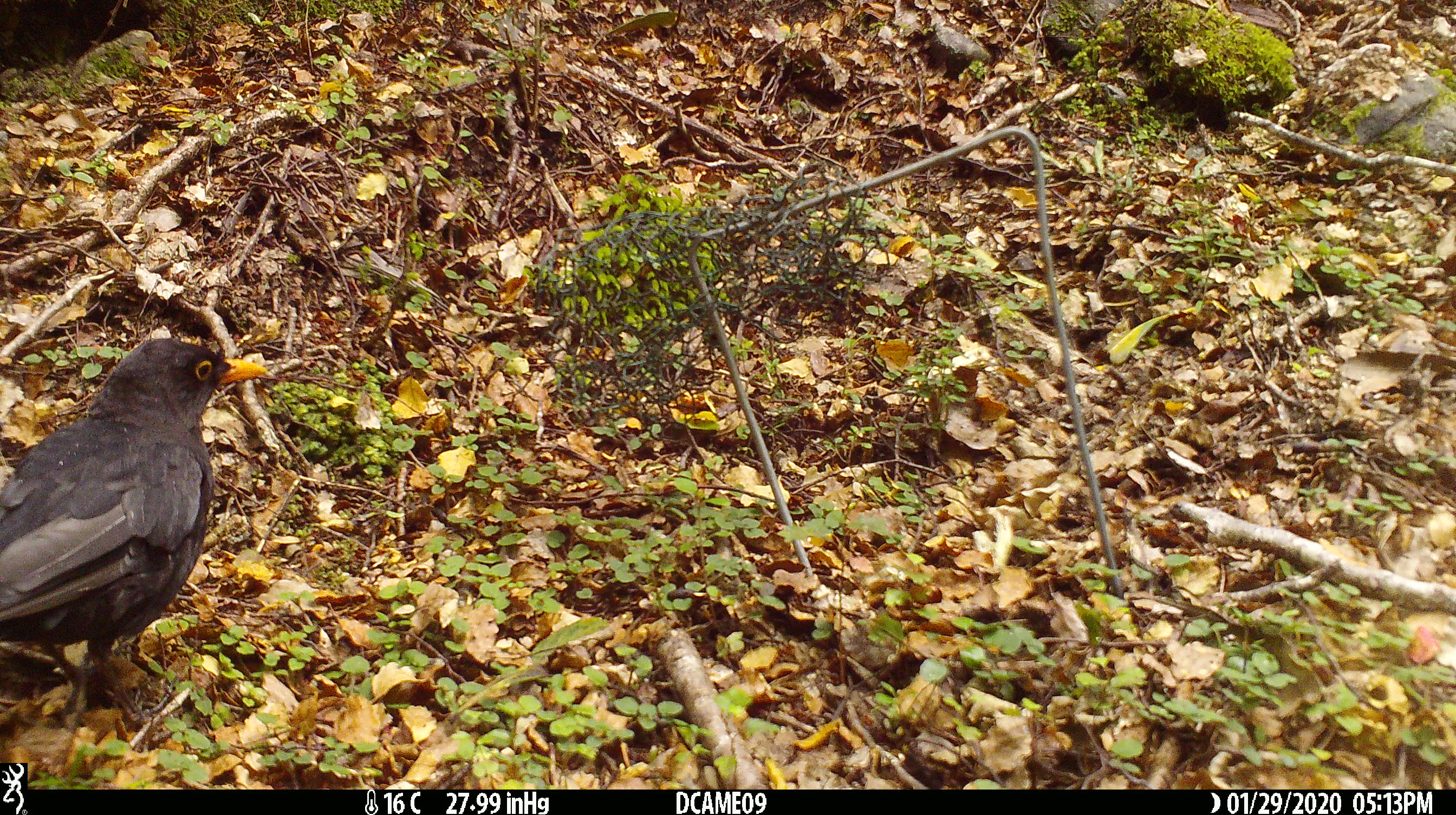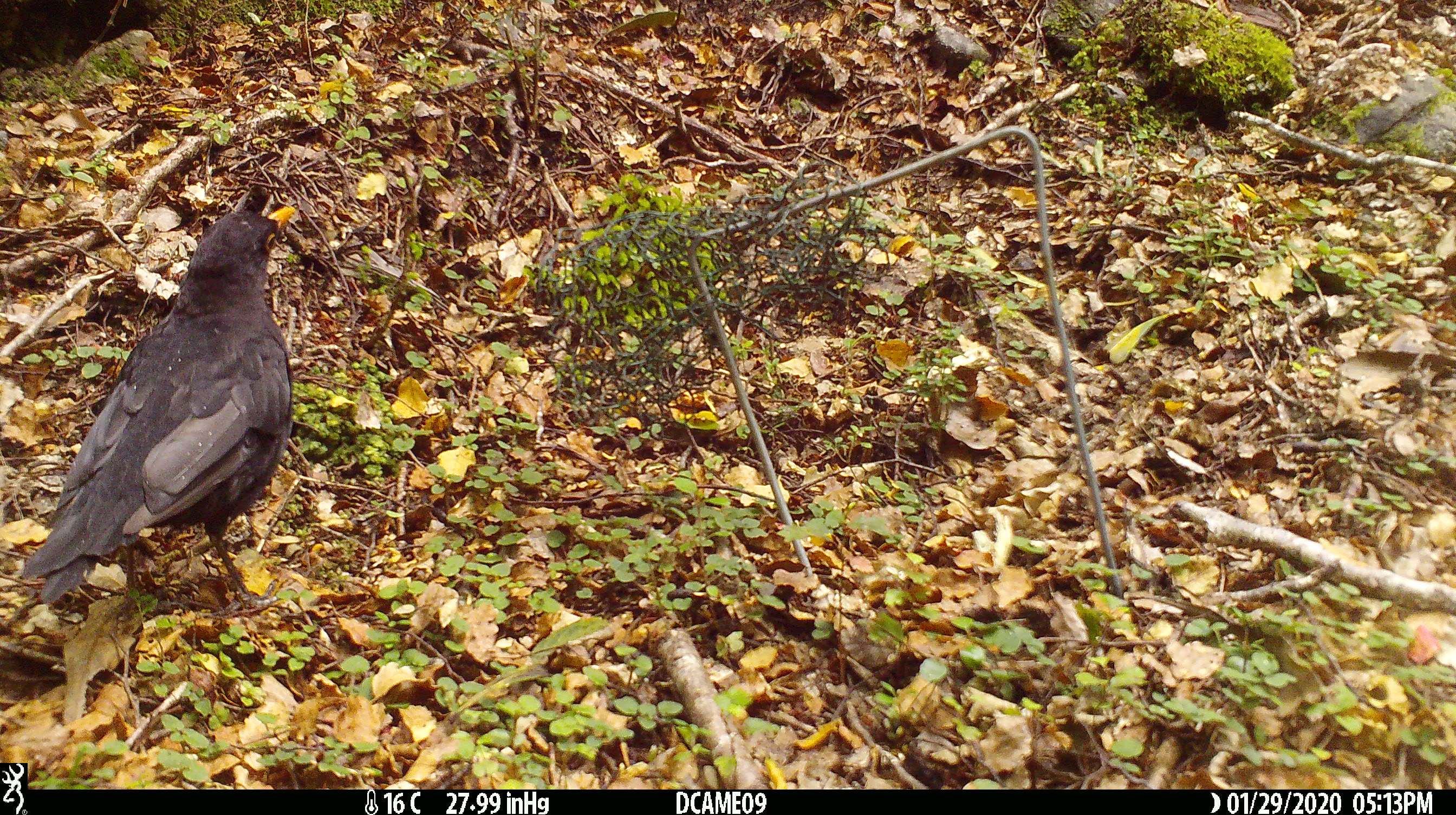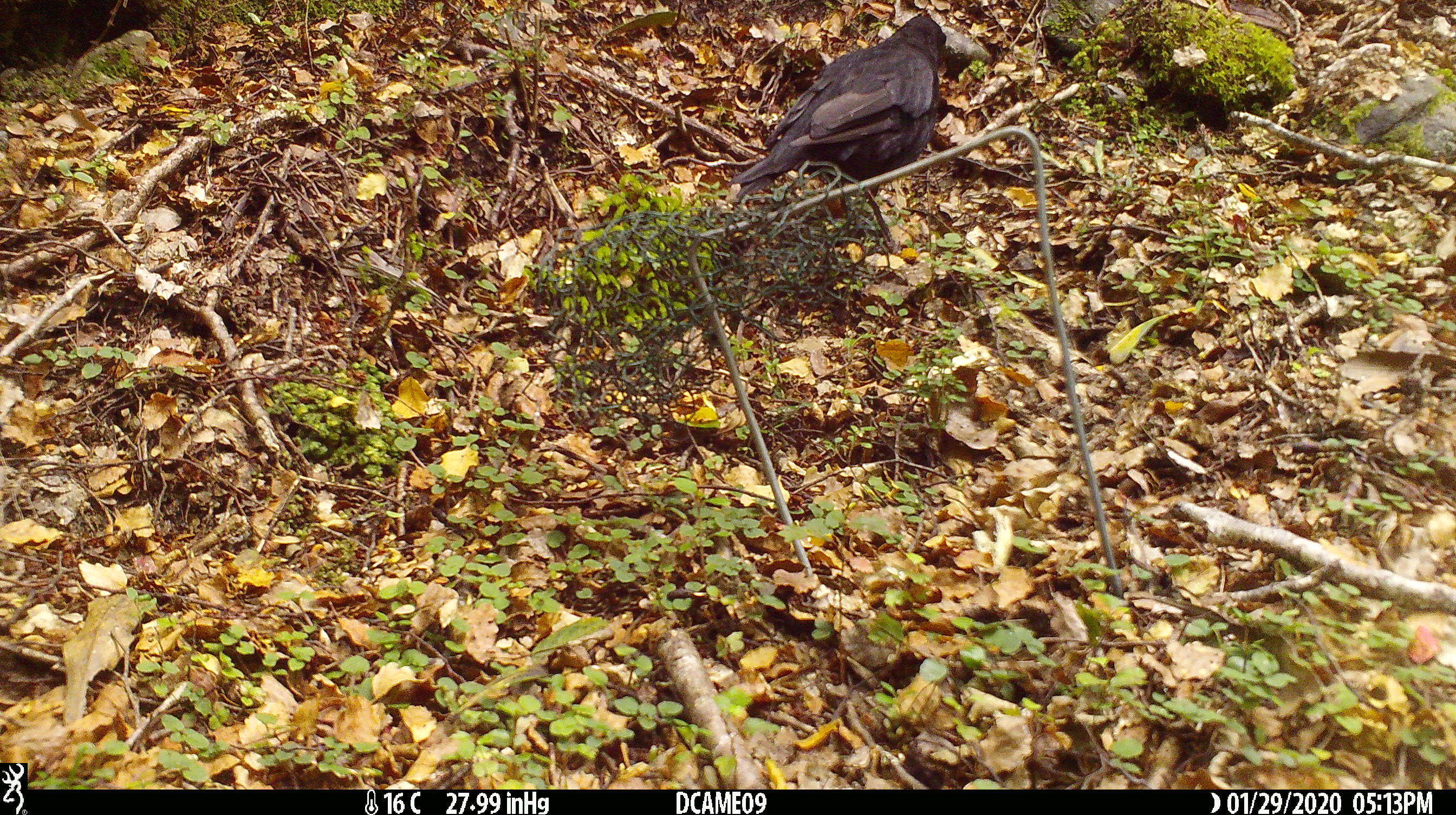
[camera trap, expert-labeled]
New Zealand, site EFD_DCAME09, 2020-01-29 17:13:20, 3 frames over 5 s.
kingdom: Animalia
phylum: Chordata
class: Aves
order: Passeriformes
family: Turdidae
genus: Turdus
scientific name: Turdus merula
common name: eurasian blackbird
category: blackbird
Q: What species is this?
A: Blackbird (eurasian blackbird) (Turdus merula).